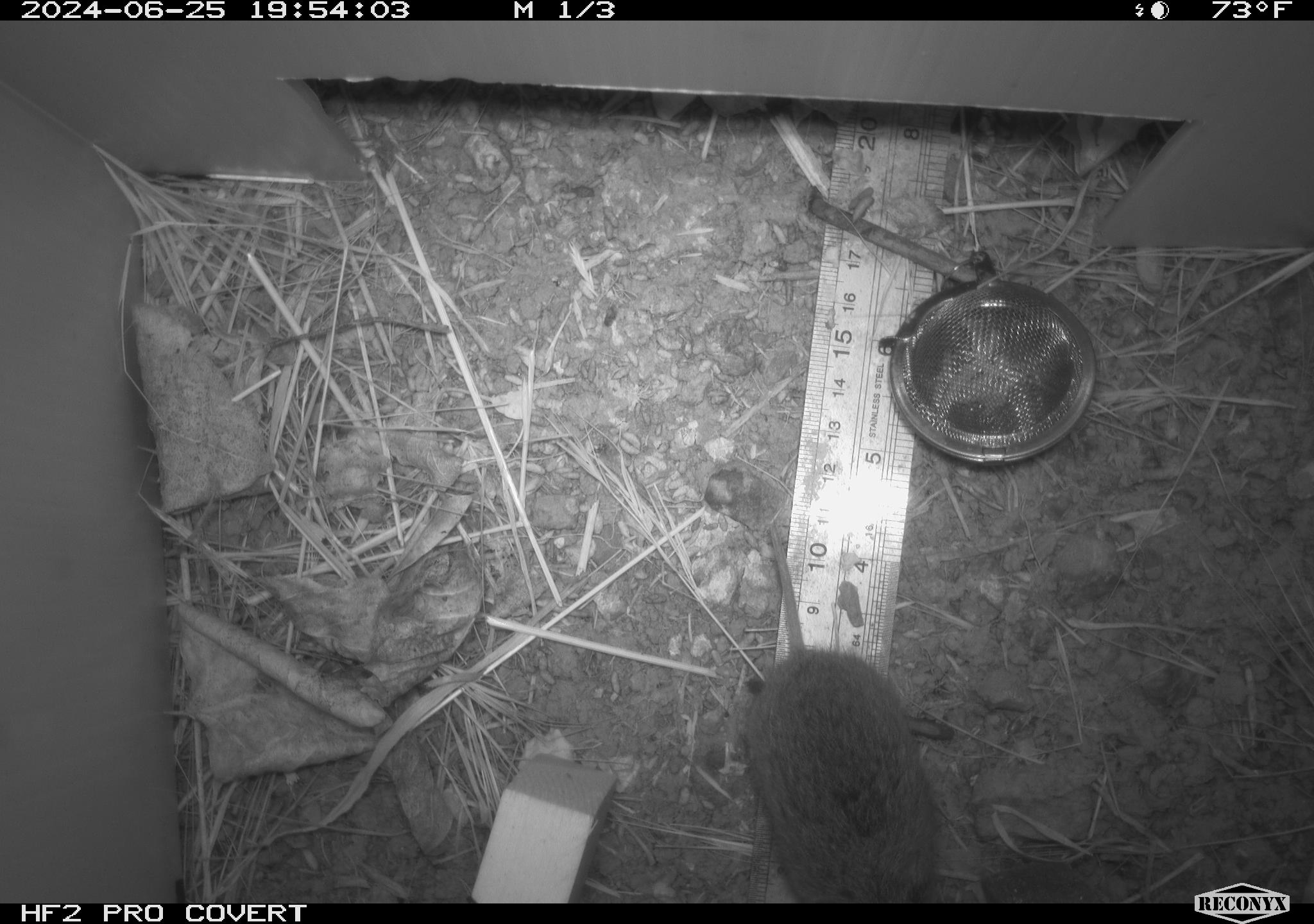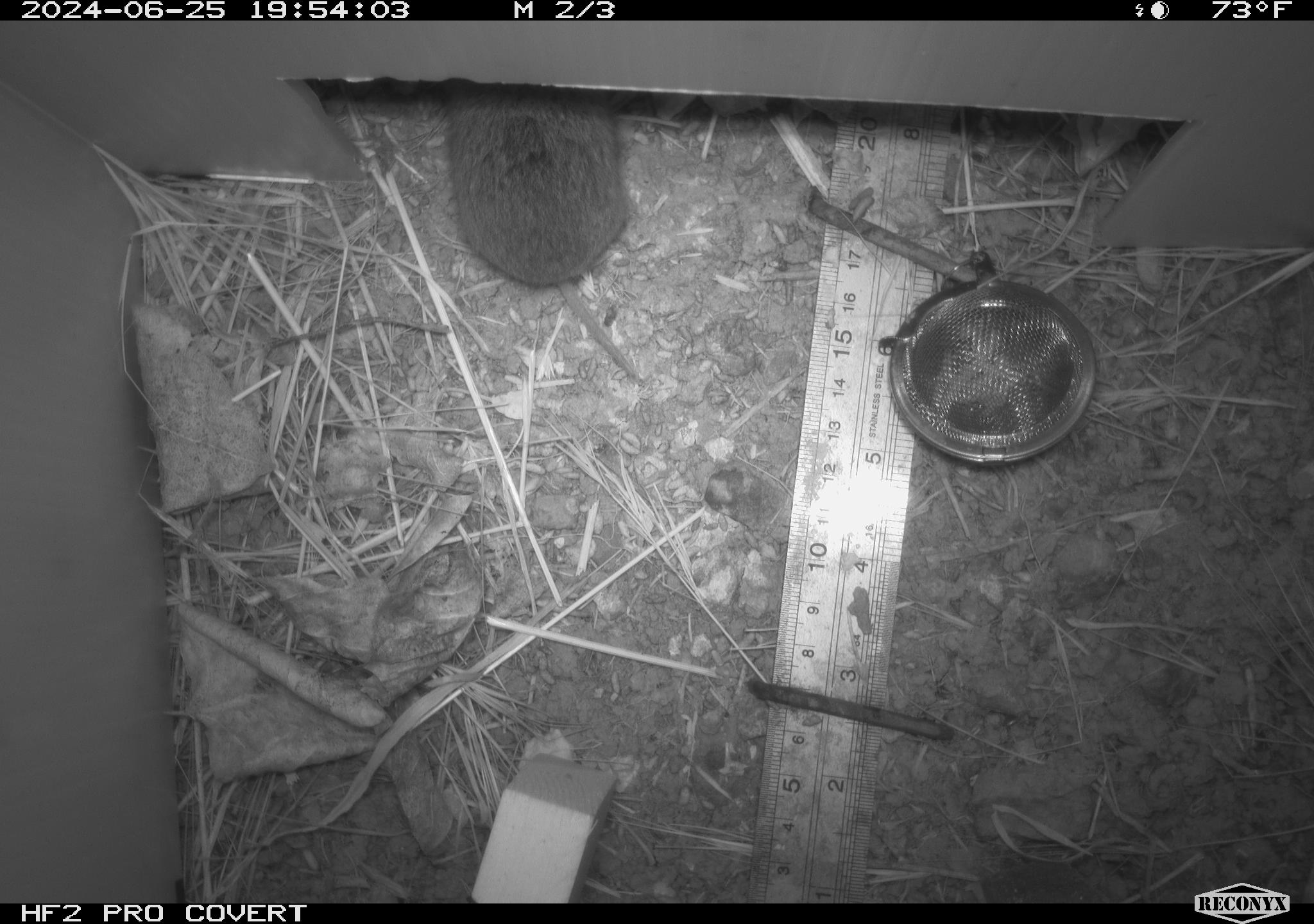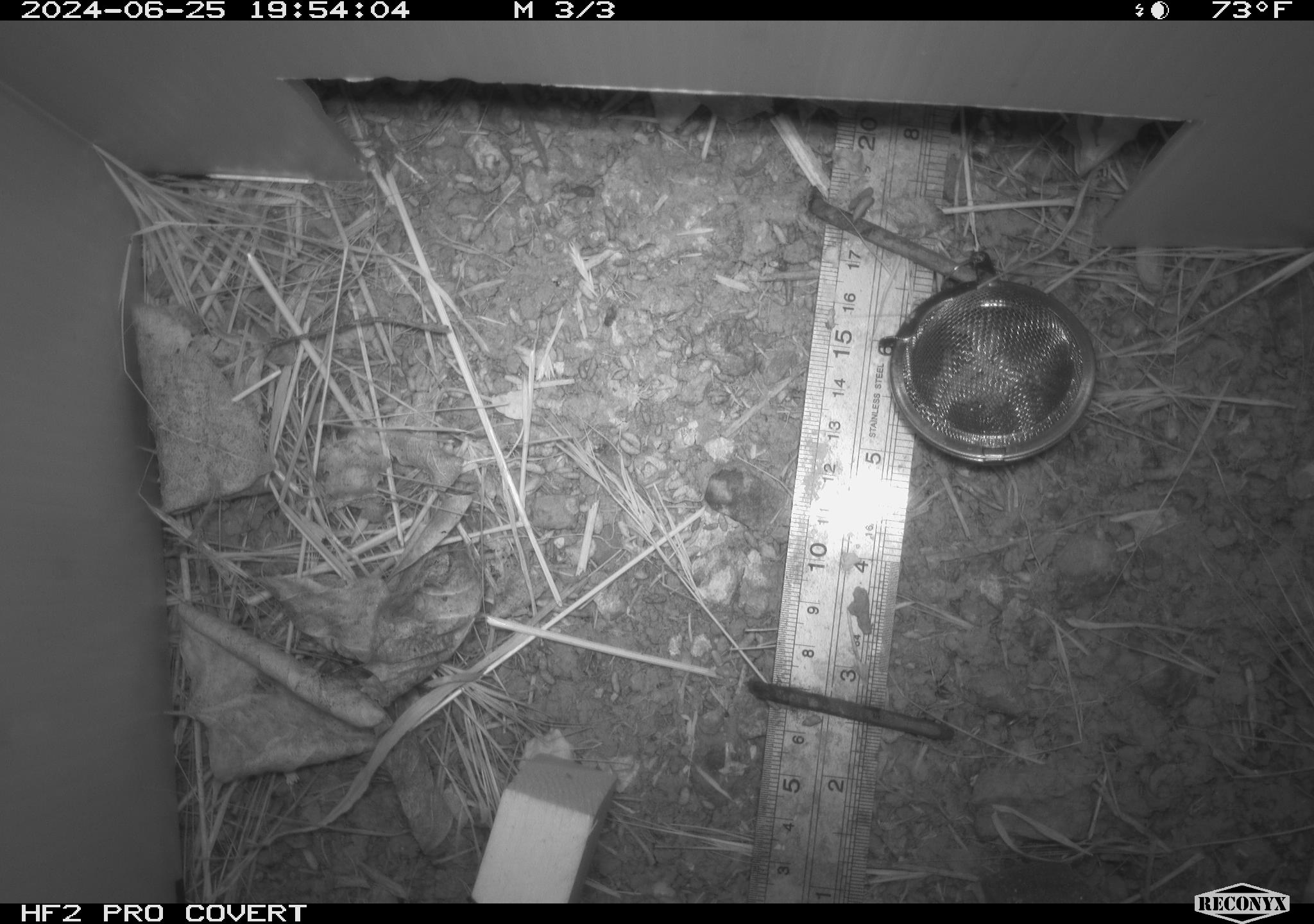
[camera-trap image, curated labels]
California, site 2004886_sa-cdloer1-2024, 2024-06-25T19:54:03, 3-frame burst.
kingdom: Animalia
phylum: Chordata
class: Mammalia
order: Rodentia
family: Cricetidae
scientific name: Arvicolinae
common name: voles, lemmings, and muskrats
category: arvicolinae subfamily